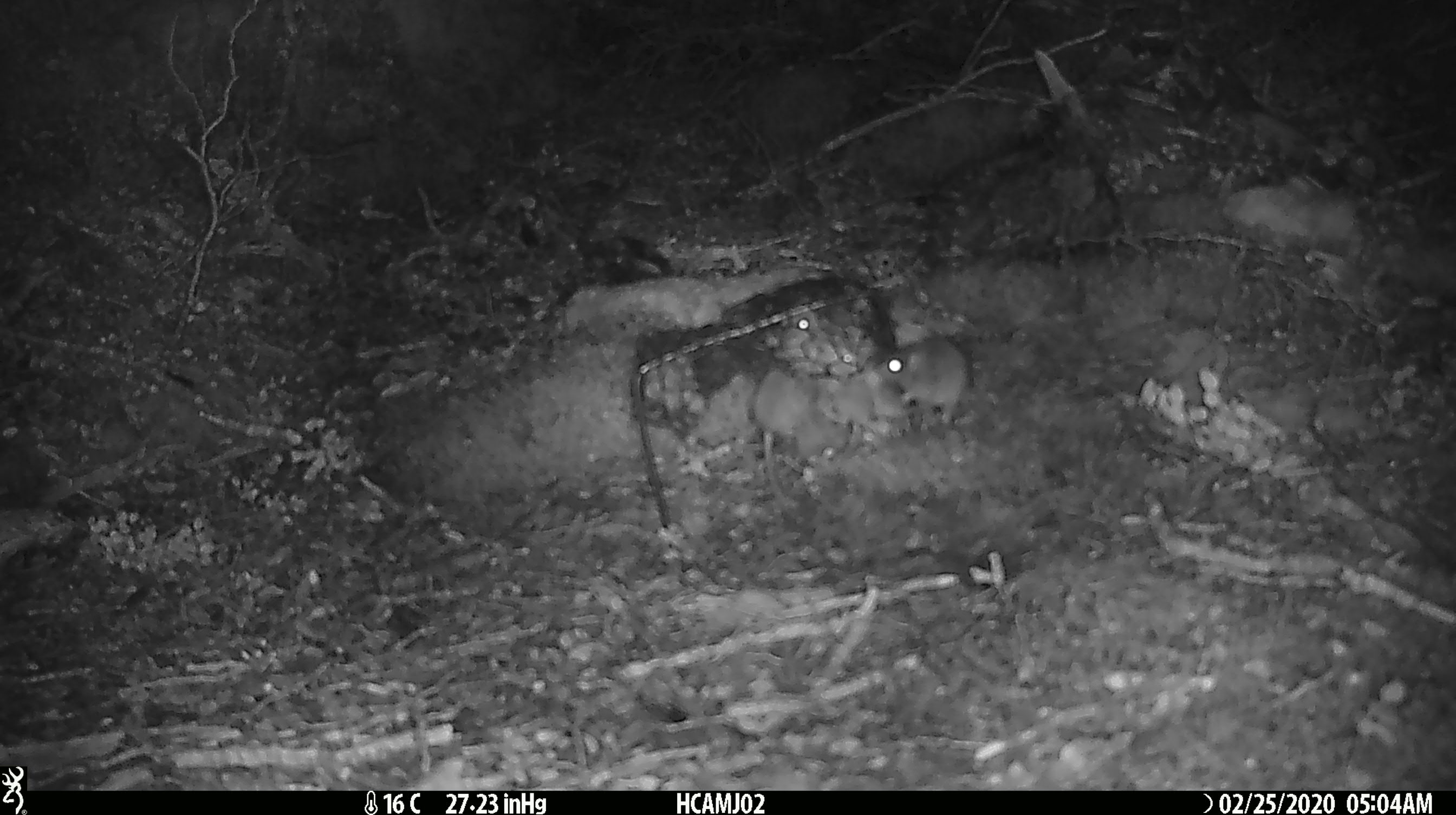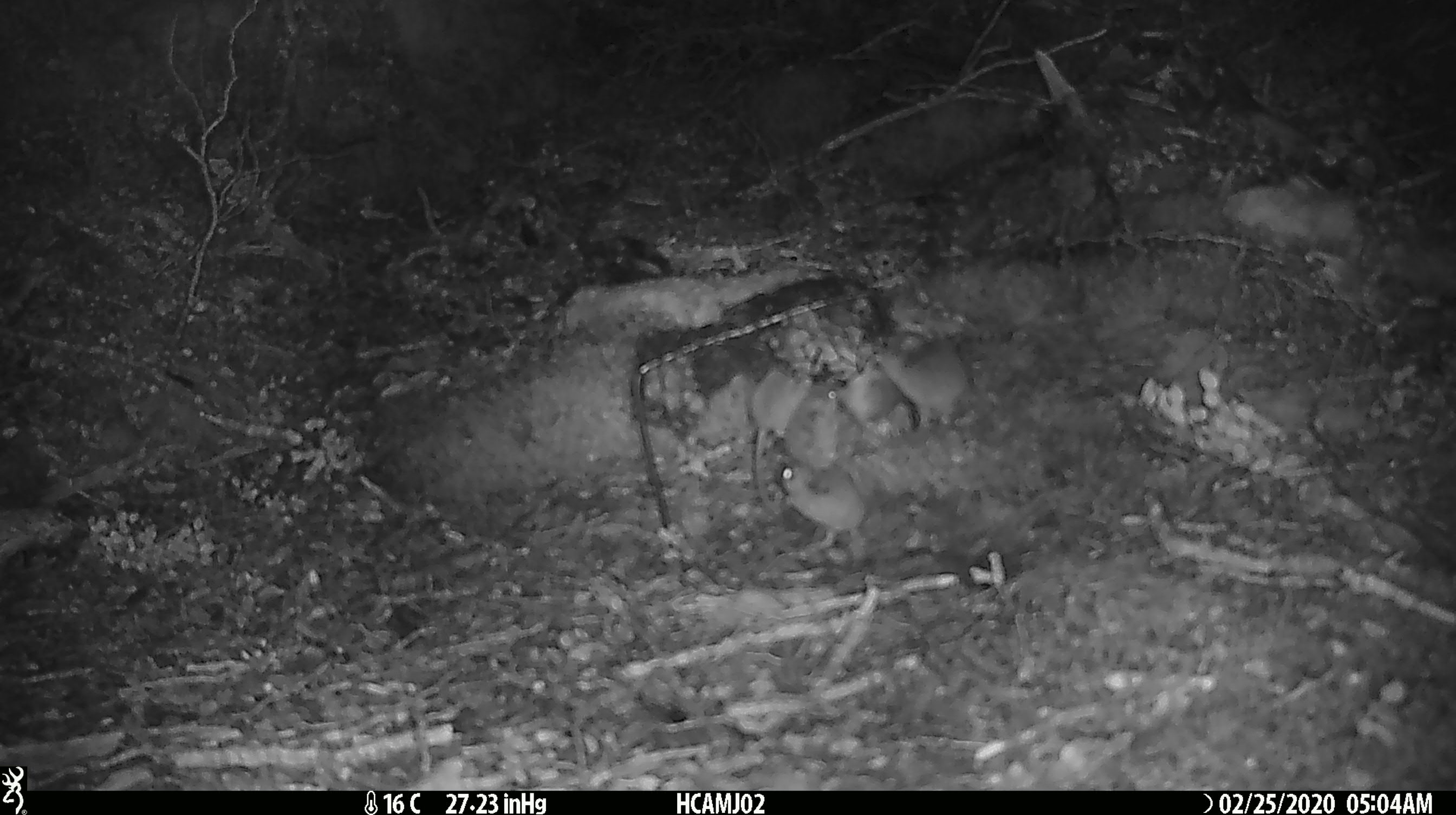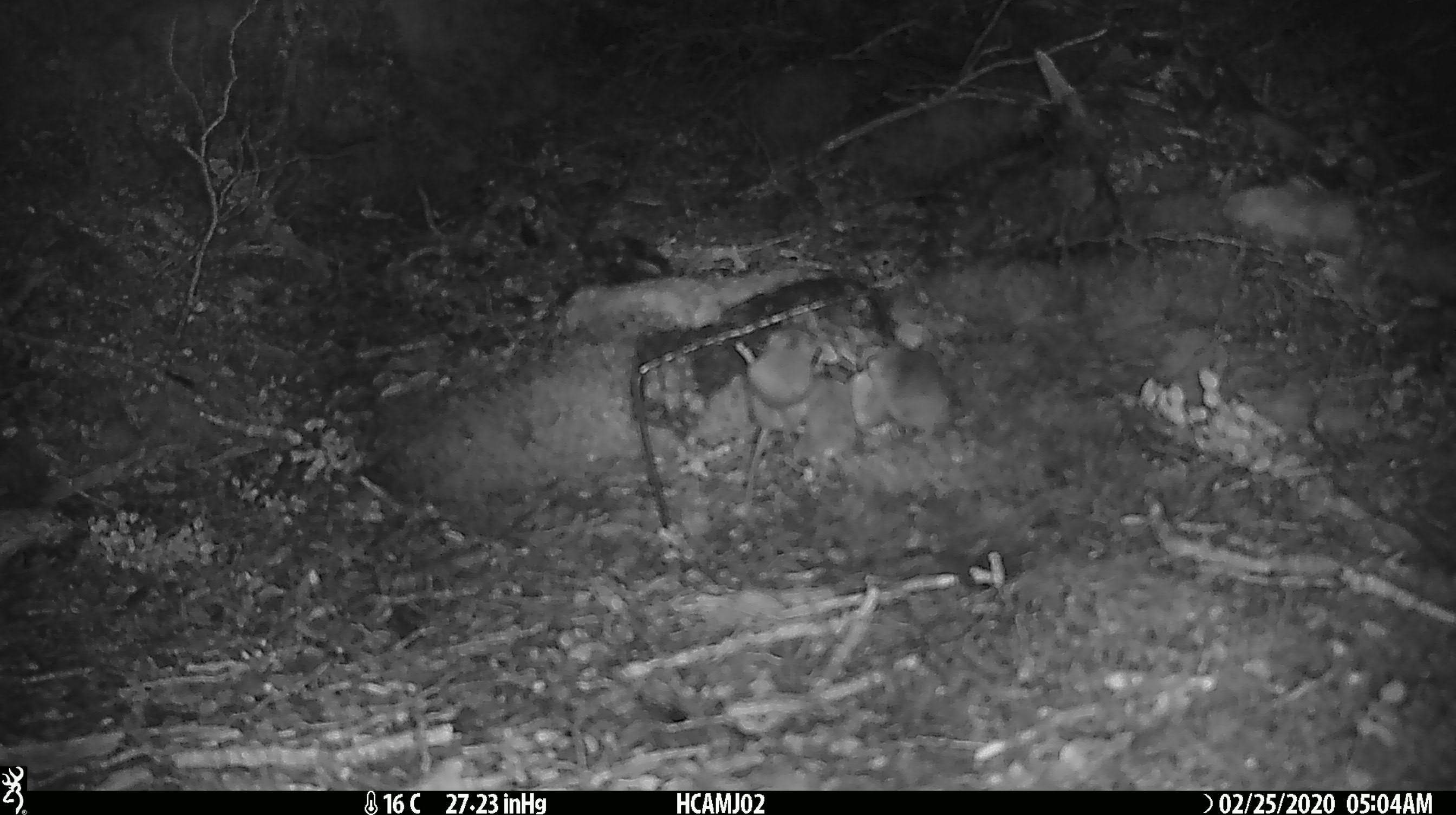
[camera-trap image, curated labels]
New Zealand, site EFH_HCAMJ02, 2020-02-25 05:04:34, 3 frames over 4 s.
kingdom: Animalia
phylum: Chordata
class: Mammalia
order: Rodentia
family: Muridae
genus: Mus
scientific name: Mus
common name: mouse